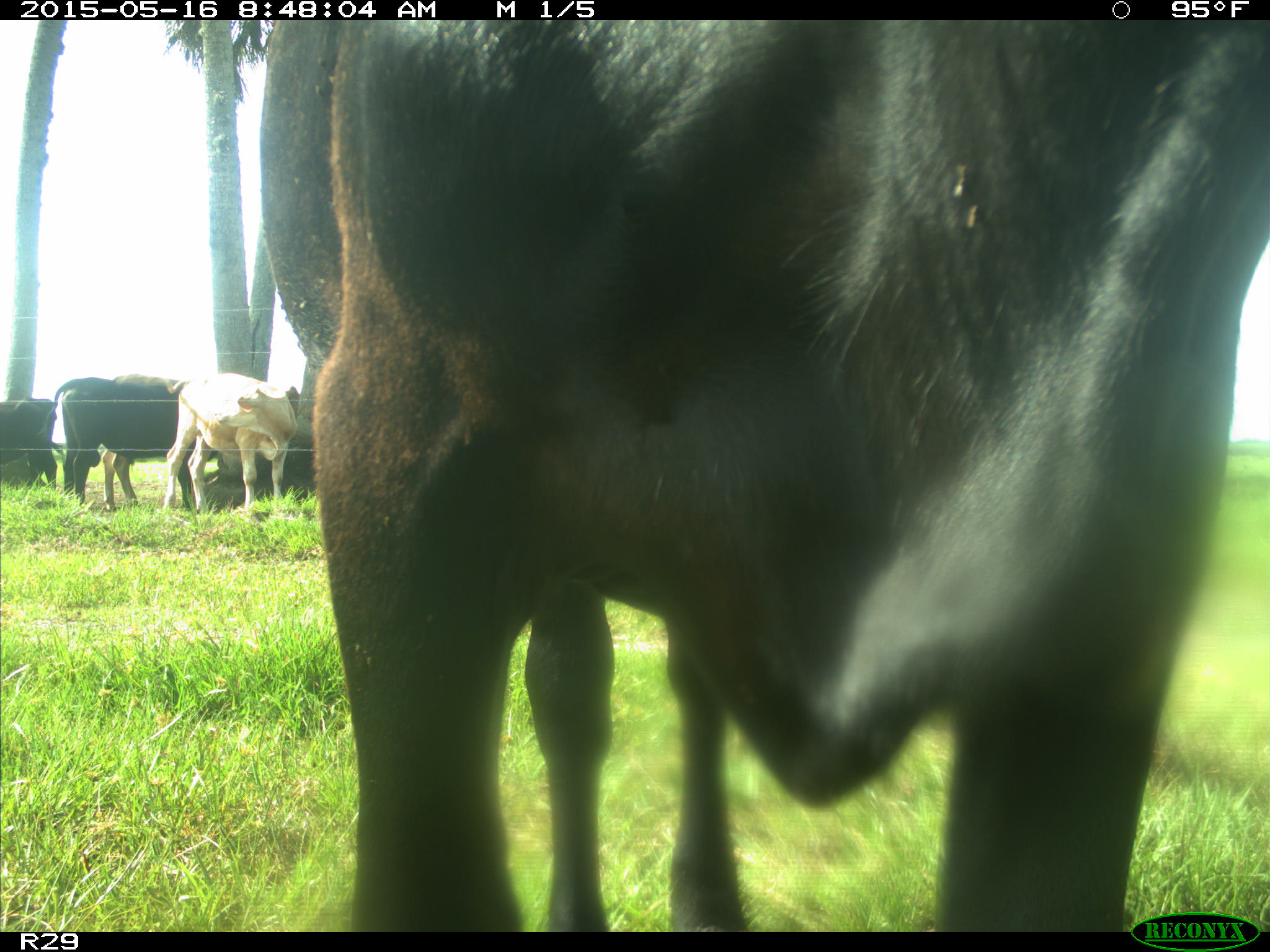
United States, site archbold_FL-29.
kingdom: Animalia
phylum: Chordata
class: Mammalia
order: Artiodactyla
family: Bovidae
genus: Bos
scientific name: Bos taurus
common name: domestic cow